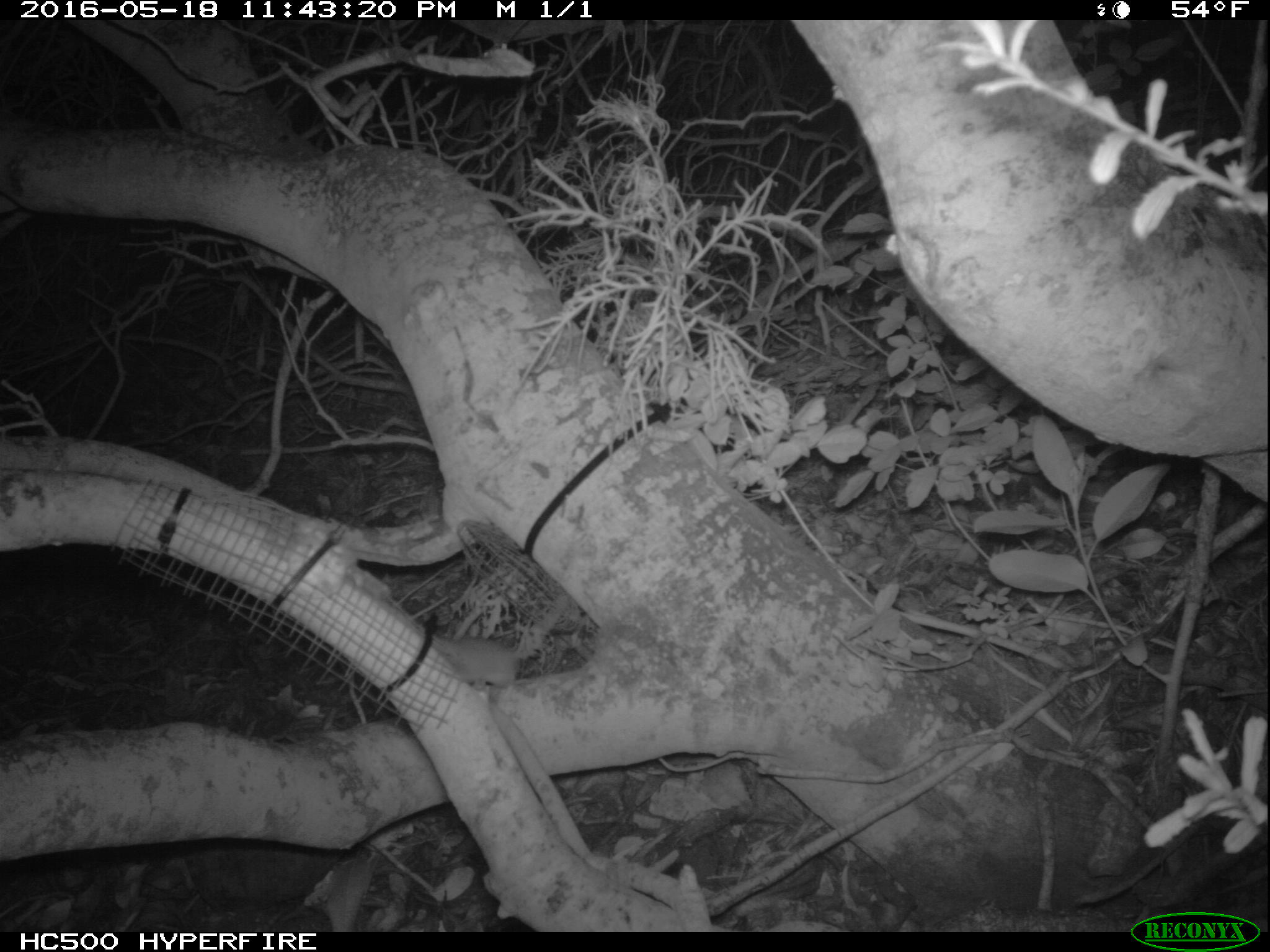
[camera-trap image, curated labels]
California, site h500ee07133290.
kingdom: Animalia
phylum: Chordata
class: Mammalia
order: Rodentia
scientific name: Rodentia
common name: rodent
Rodent (Rodentia).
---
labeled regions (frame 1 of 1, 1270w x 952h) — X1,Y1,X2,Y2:
rodent: 436,594,567,695